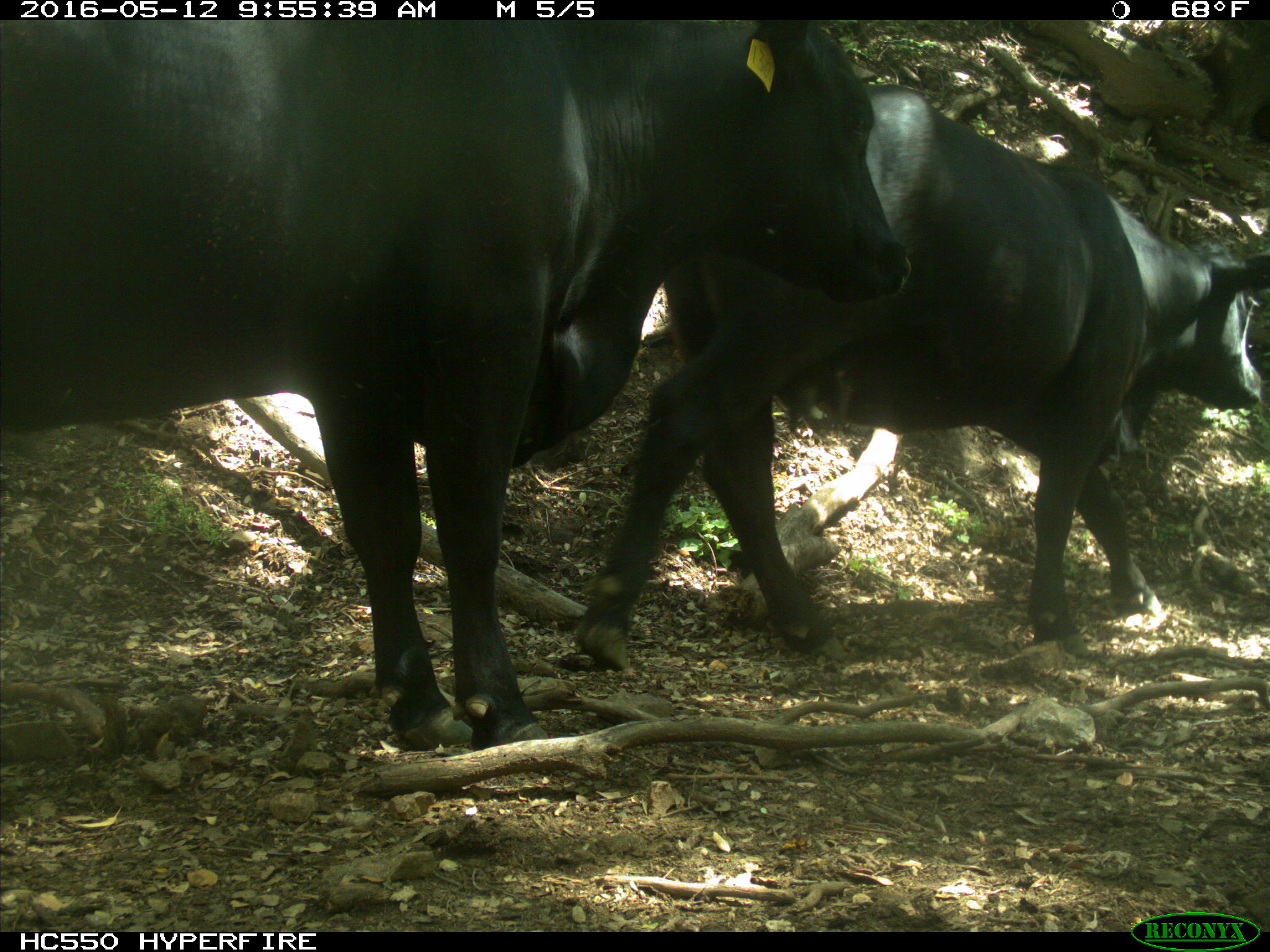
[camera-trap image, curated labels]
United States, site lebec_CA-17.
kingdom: Animalia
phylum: Chordata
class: Mammalia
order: Artiodactyla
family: Bovidae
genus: Bos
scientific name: Bos taurus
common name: domestic cow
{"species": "Bos taurus (domestic cow)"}